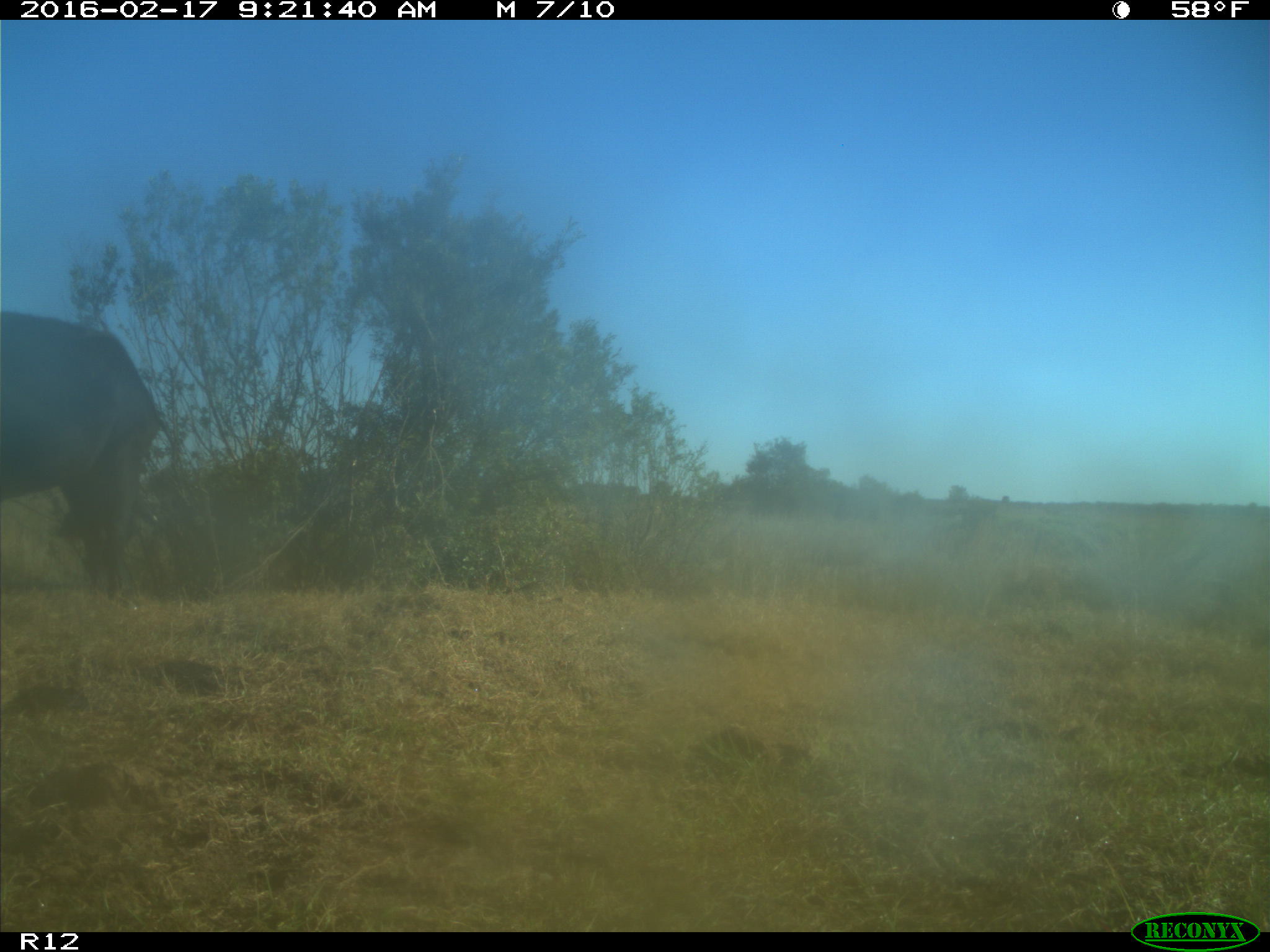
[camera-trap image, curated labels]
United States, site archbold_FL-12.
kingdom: Animalia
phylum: Chordata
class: Mammalia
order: Artiodactyla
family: Bovidae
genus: Bos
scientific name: Bos taurus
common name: domestic cow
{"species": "Bos taurus (domestic cow)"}